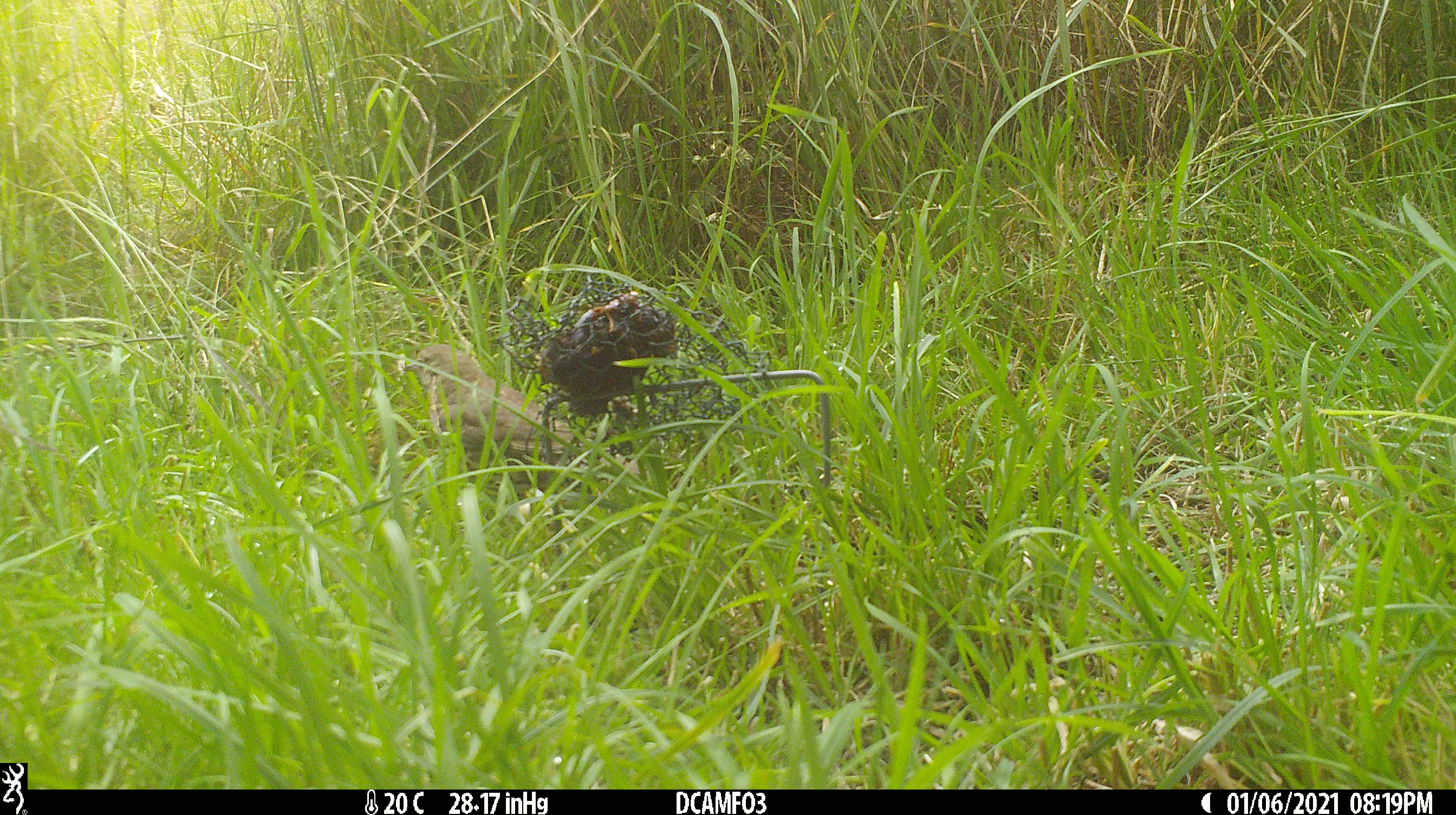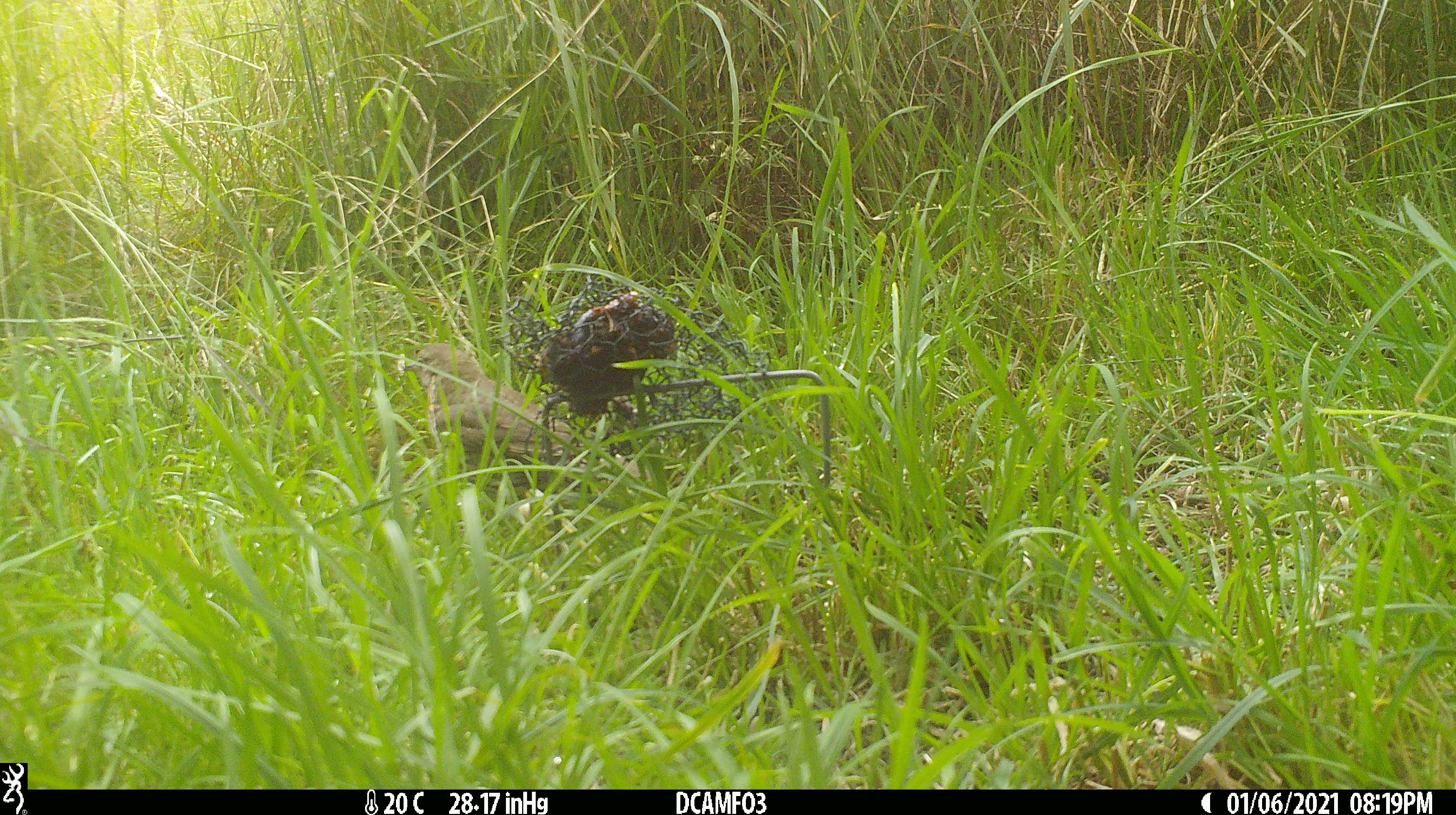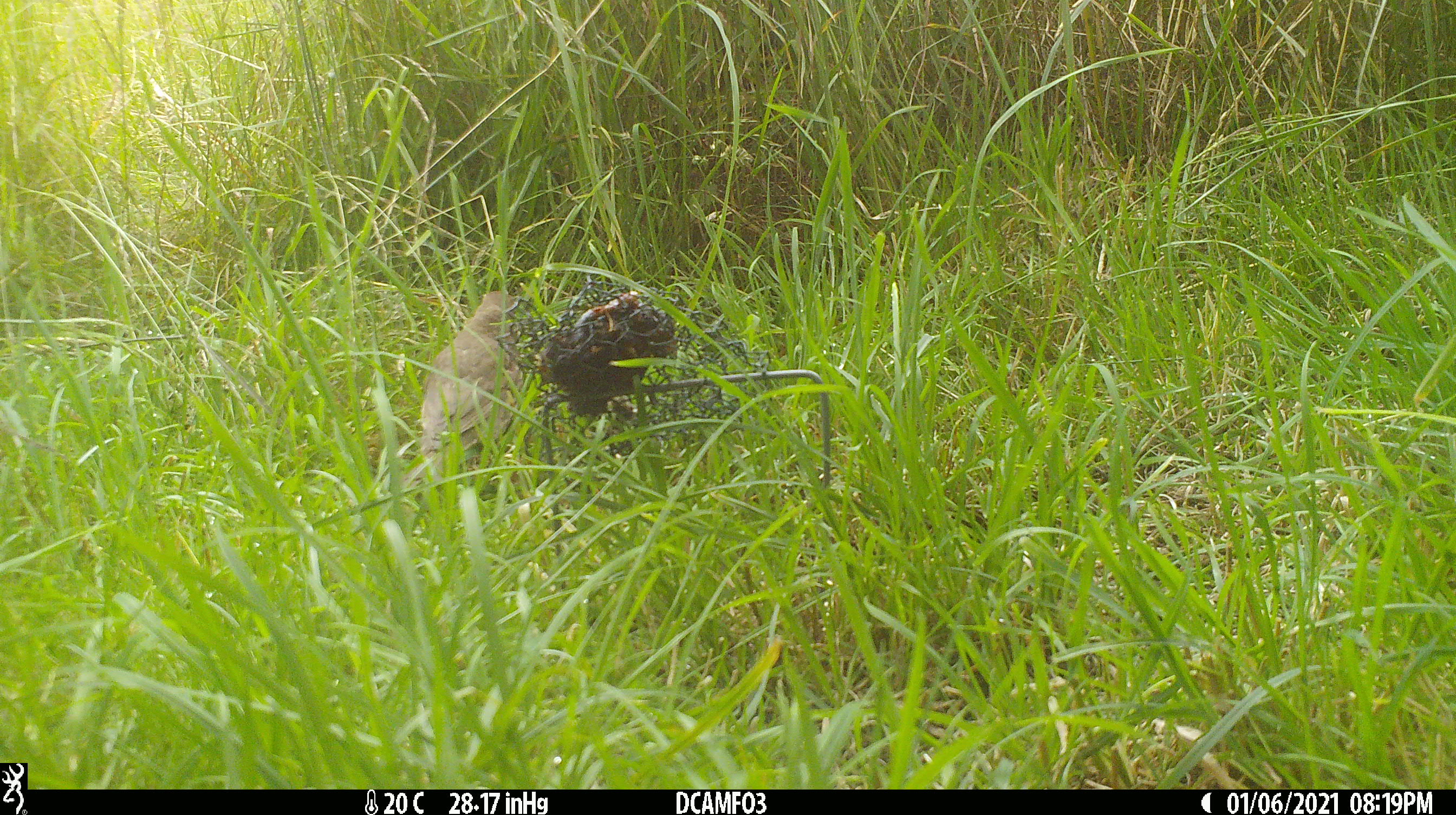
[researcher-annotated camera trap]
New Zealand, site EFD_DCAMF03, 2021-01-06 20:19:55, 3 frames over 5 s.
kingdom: Animalia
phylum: Chordata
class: Aves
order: Passeriformes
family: Turdidae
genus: Turdus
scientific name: Turdus philomelos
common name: song thrush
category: thrush